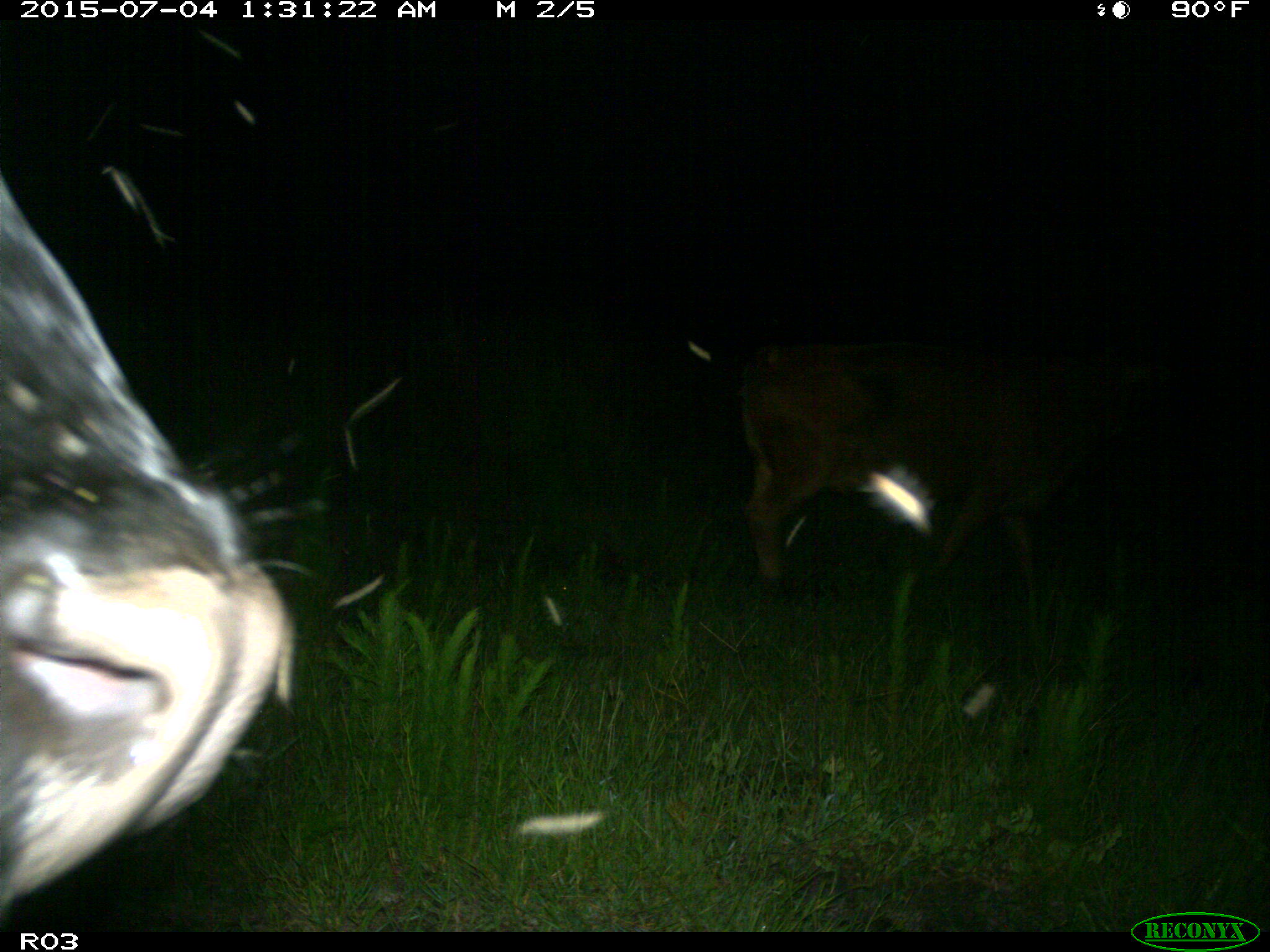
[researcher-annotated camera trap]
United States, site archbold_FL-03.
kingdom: Animalia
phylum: Chordata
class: Mammalia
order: Artiodactyla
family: Bovidae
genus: Bos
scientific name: Bos taurus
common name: domestic cow